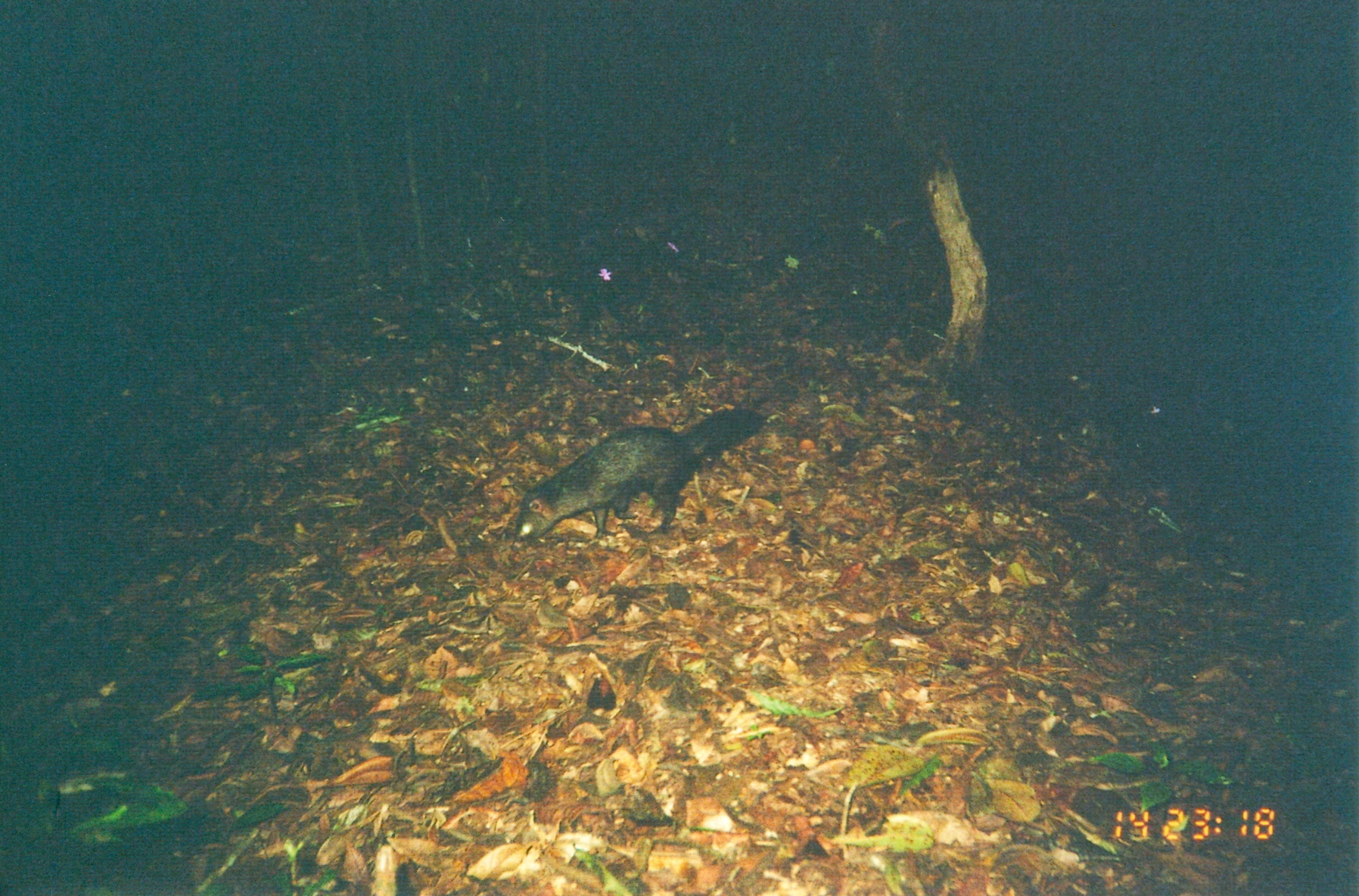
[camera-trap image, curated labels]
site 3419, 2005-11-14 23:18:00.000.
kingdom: Animalia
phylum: Chordata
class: Mammalia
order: Carnivora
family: Herpestidae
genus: Bdeogale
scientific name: Bdeogale crassicauda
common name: bushy-tailed mongoose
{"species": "Bdeogale crassicauda (bushy-tailed mongoose)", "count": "1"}